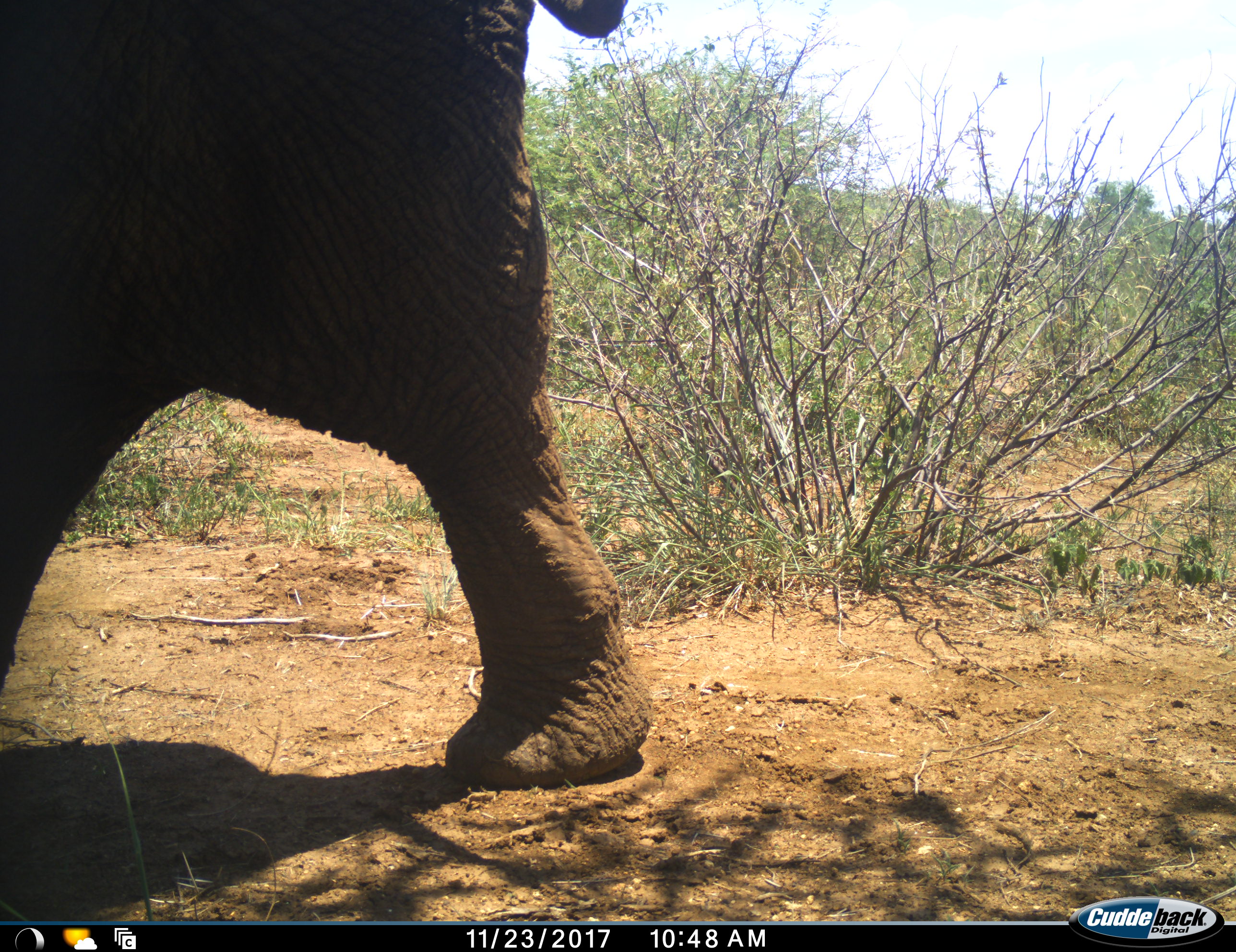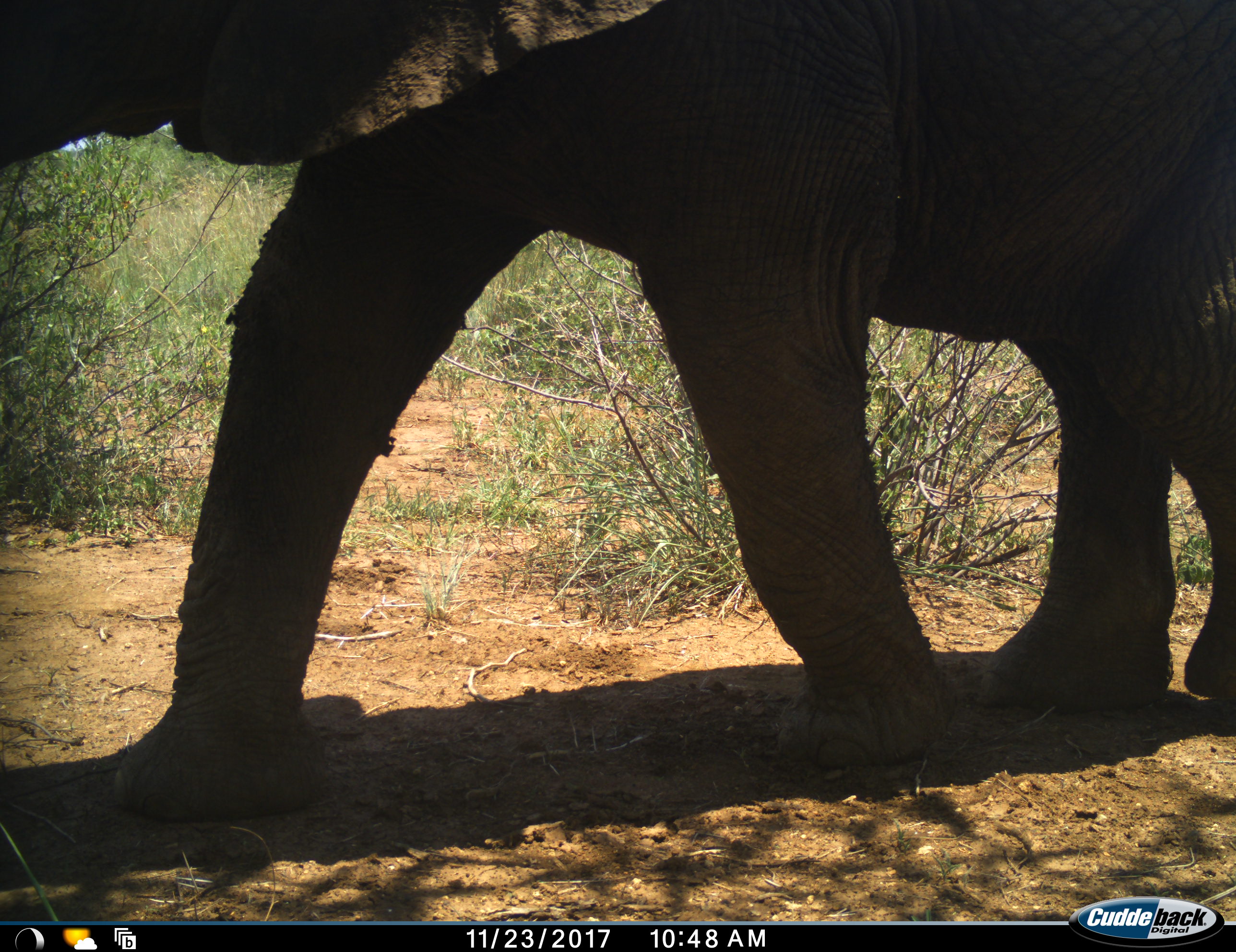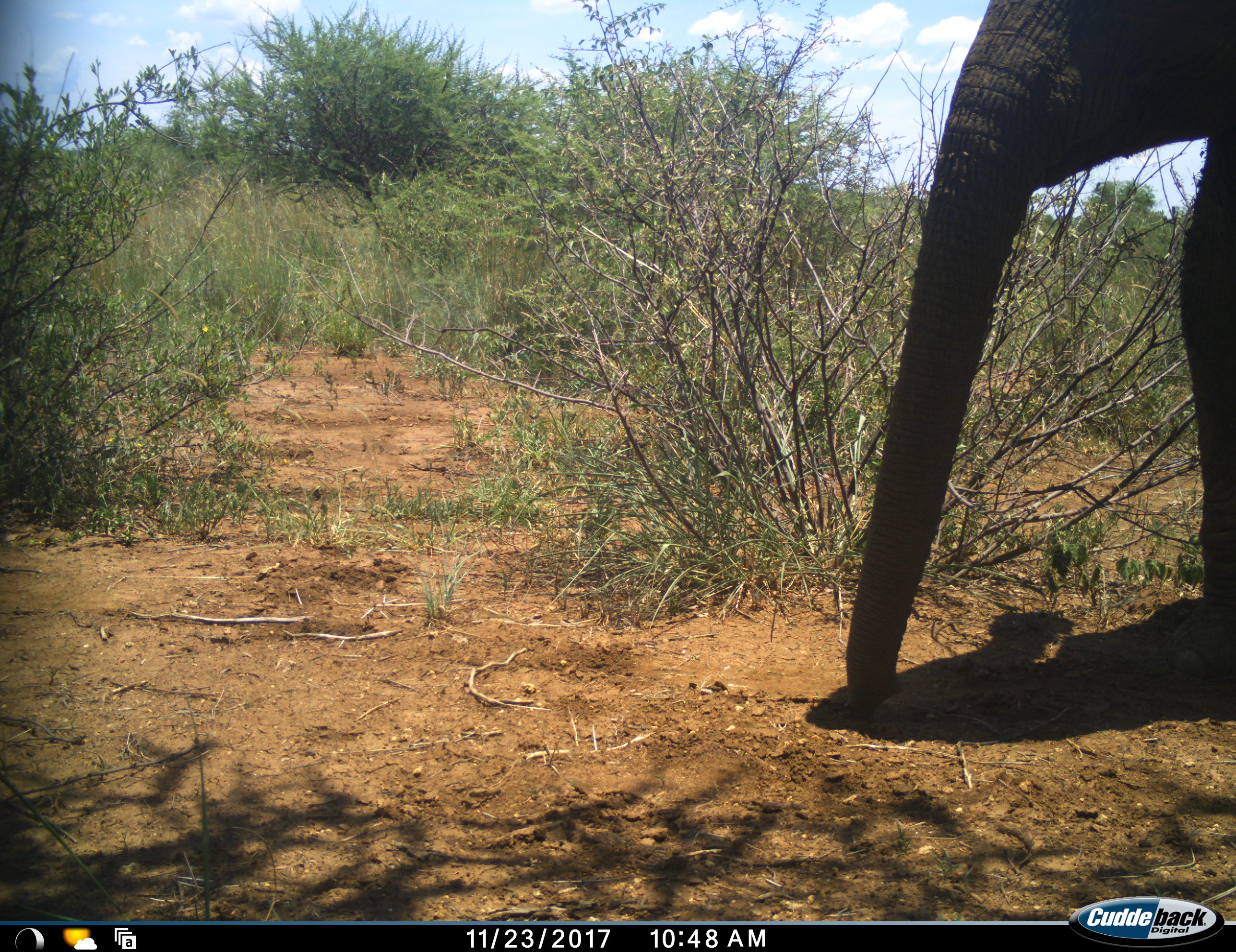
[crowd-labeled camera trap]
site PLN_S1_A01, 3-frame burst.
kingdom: Animalia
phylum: Chordata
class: Mammalia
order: Proboscidea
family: Elephantidae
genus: Loxodonta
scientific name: Loxodonta africana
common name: african bush elephant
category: elephant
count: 1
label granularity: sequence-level